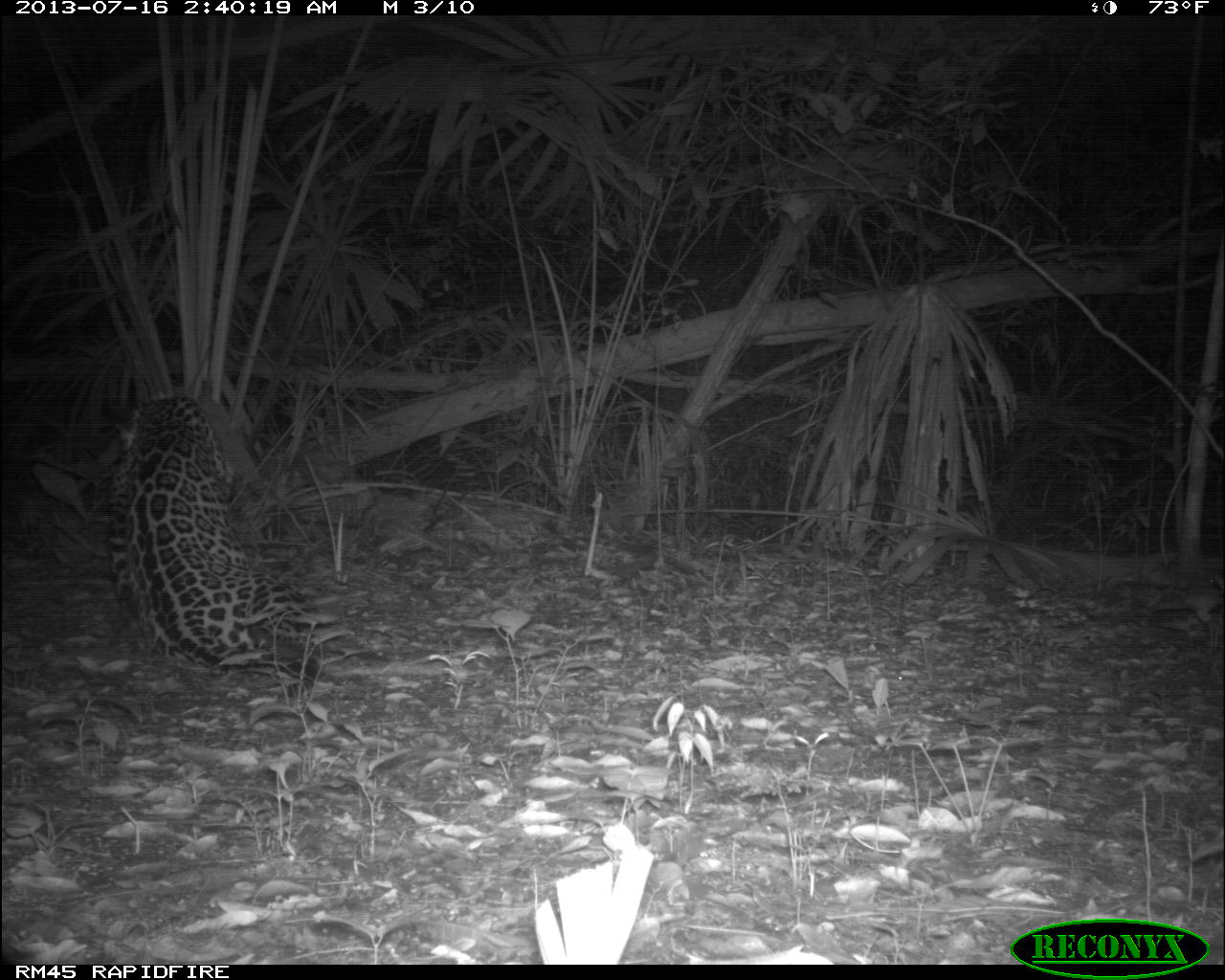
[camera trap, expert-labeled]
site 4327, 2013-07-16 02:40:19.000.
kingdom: Animalia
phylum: Chordata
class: Mammalia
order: Carnivora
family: Felidae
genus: Panthera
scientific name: Panthera onca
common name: jaguar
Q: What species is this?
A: Panthera onca (jaguar).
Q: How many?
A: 1.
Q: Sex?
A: Male.